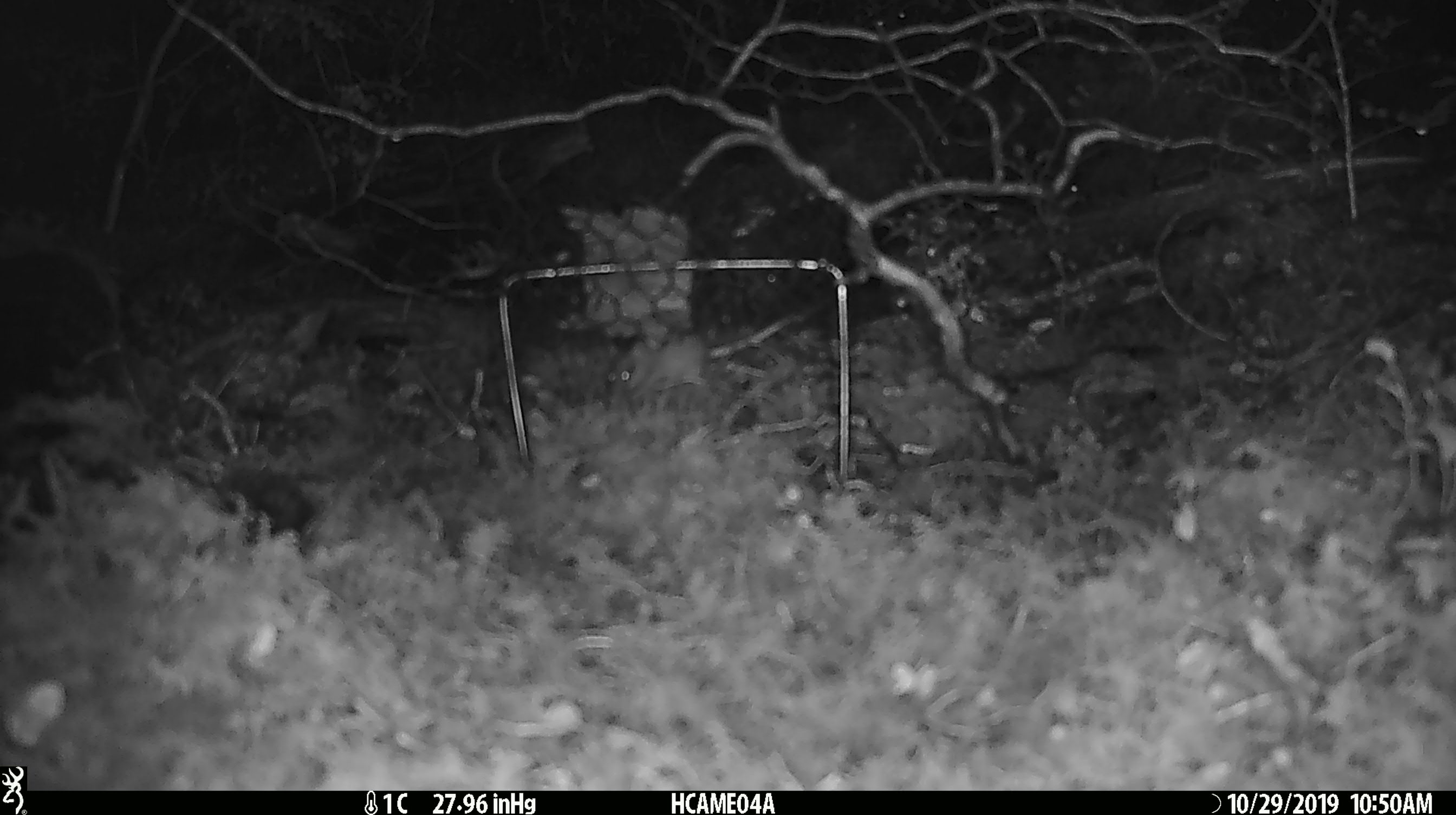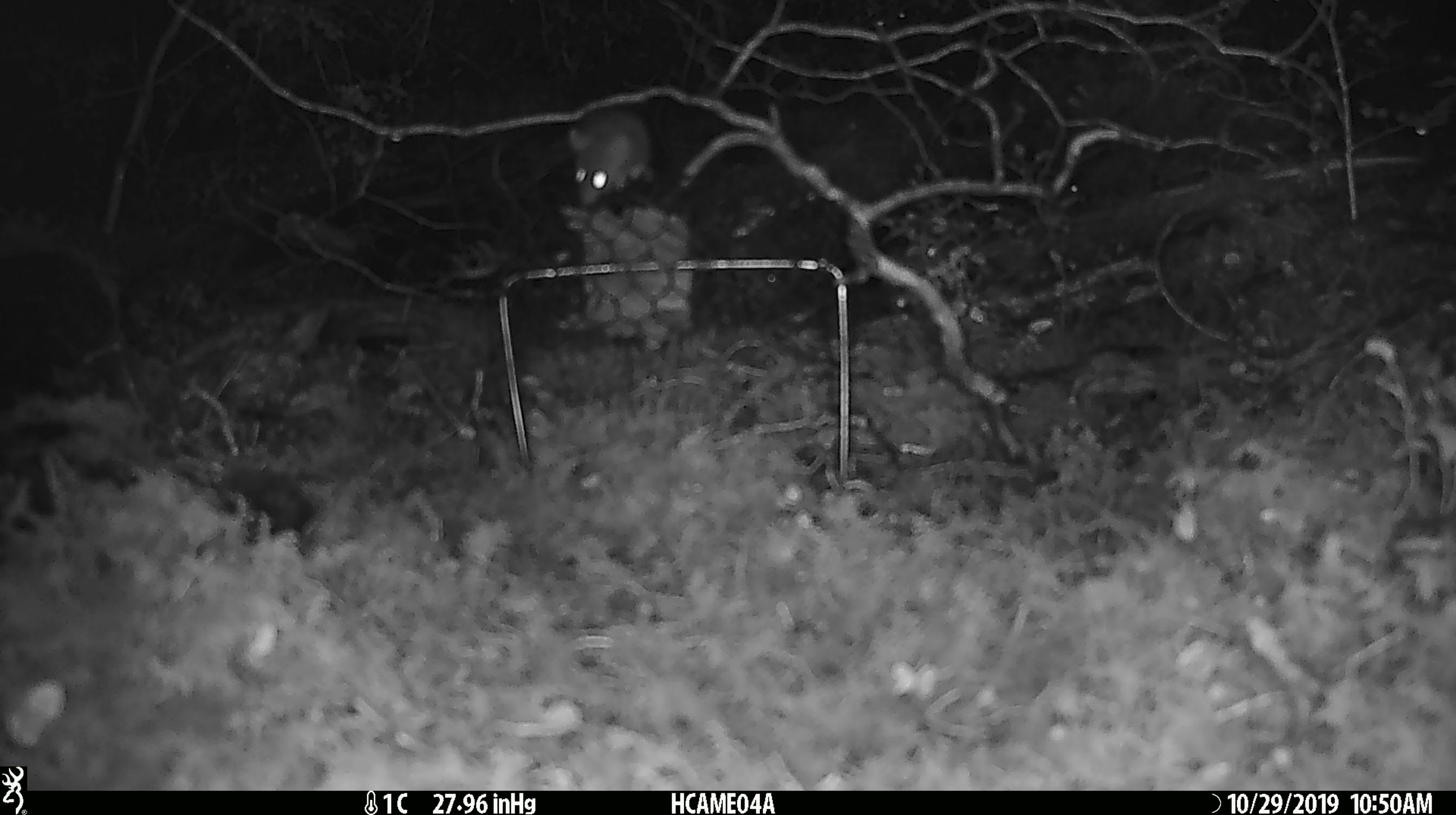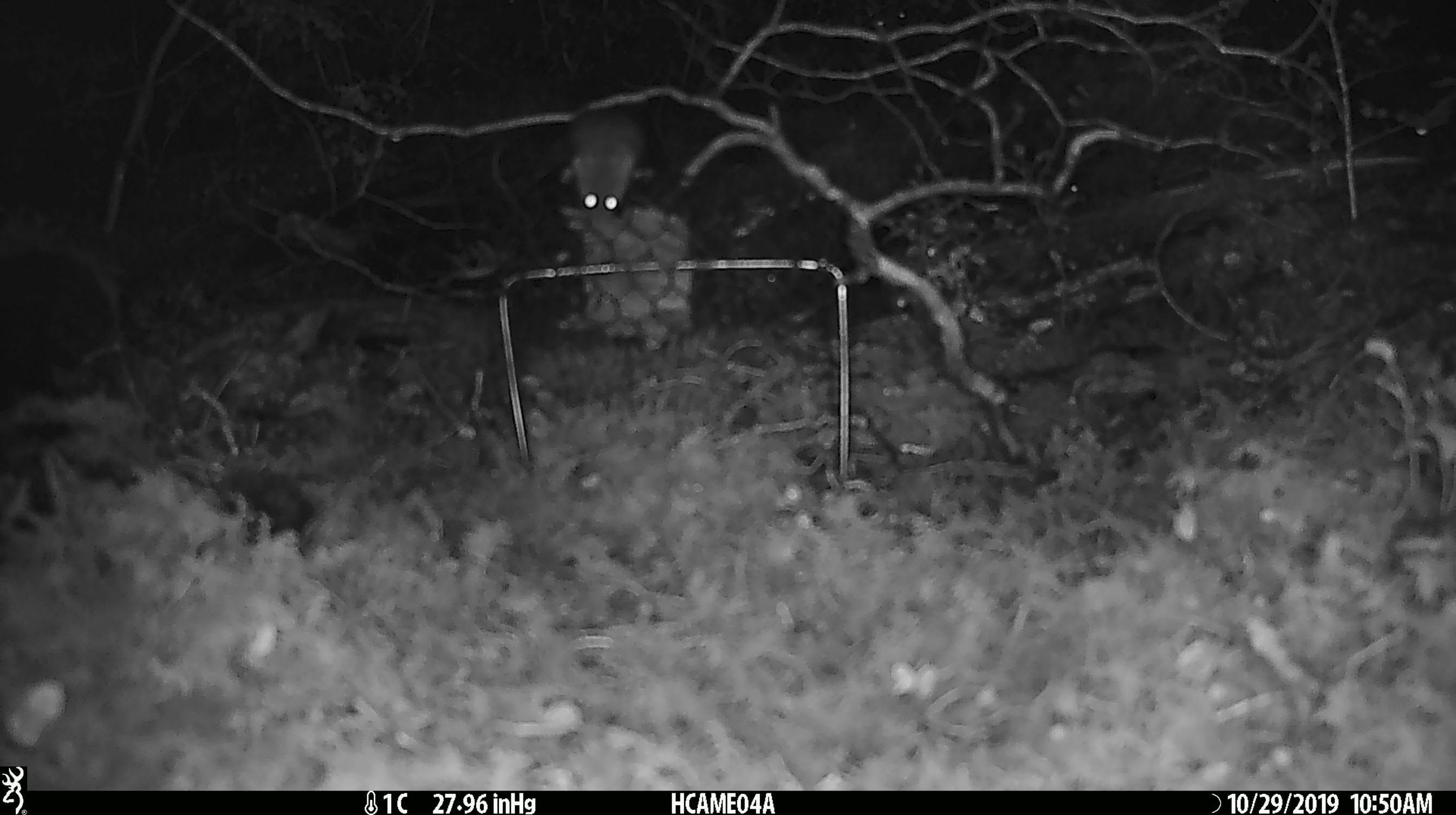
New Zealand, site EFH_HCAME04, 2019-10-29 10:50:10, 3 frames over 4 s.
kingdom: Animalia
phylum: Chordata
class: Mammalia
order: Rodentia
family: Muridae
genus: Mus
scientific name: Mus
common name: mouse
Mouse (Mus).